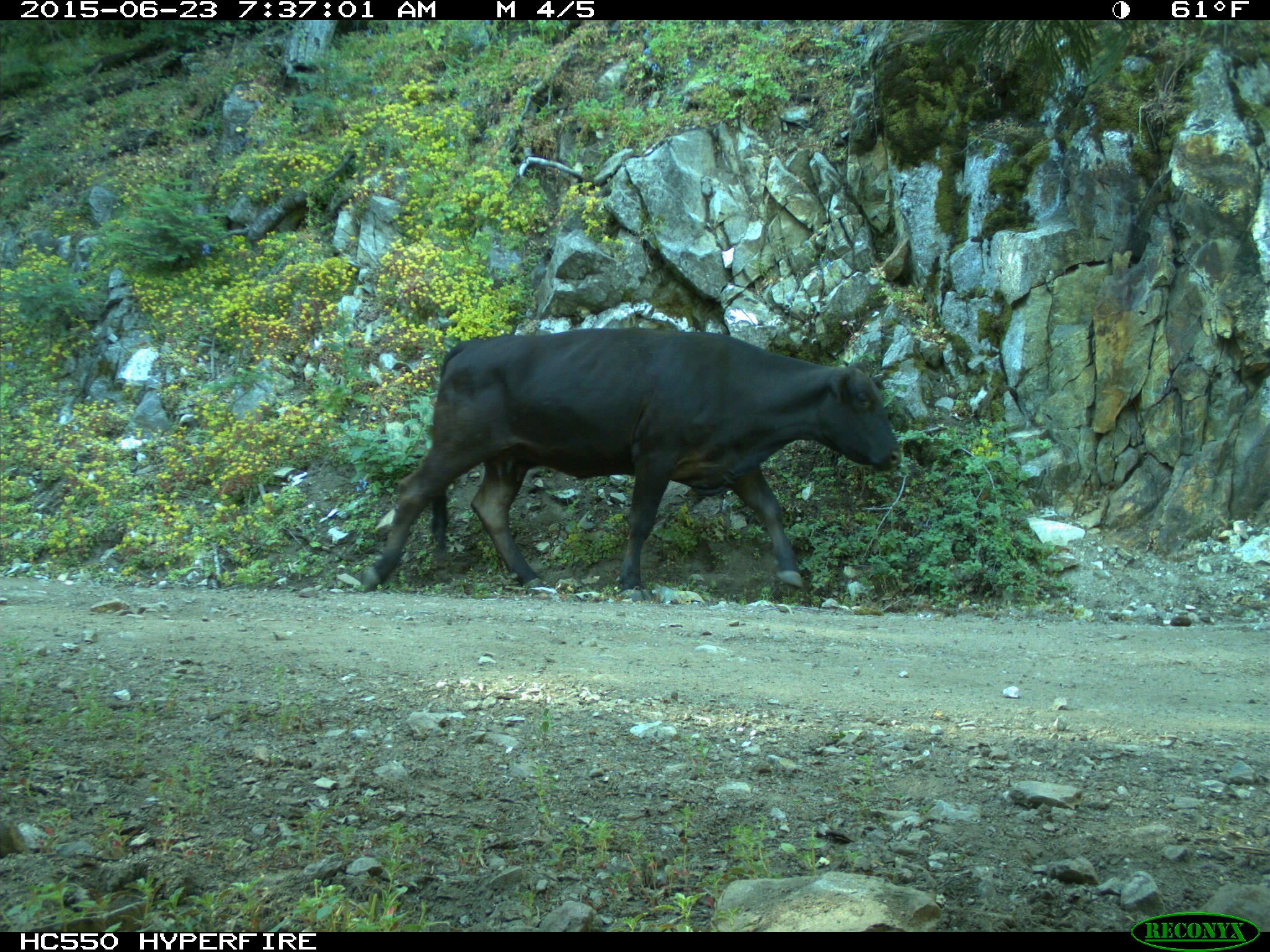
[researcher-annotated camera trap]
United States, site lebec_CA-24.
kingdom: Animalia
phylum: Chordata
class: Mammalia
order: Artiodactyla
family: Bovidae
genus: Bos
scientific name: Bos taurus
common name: domestic cow